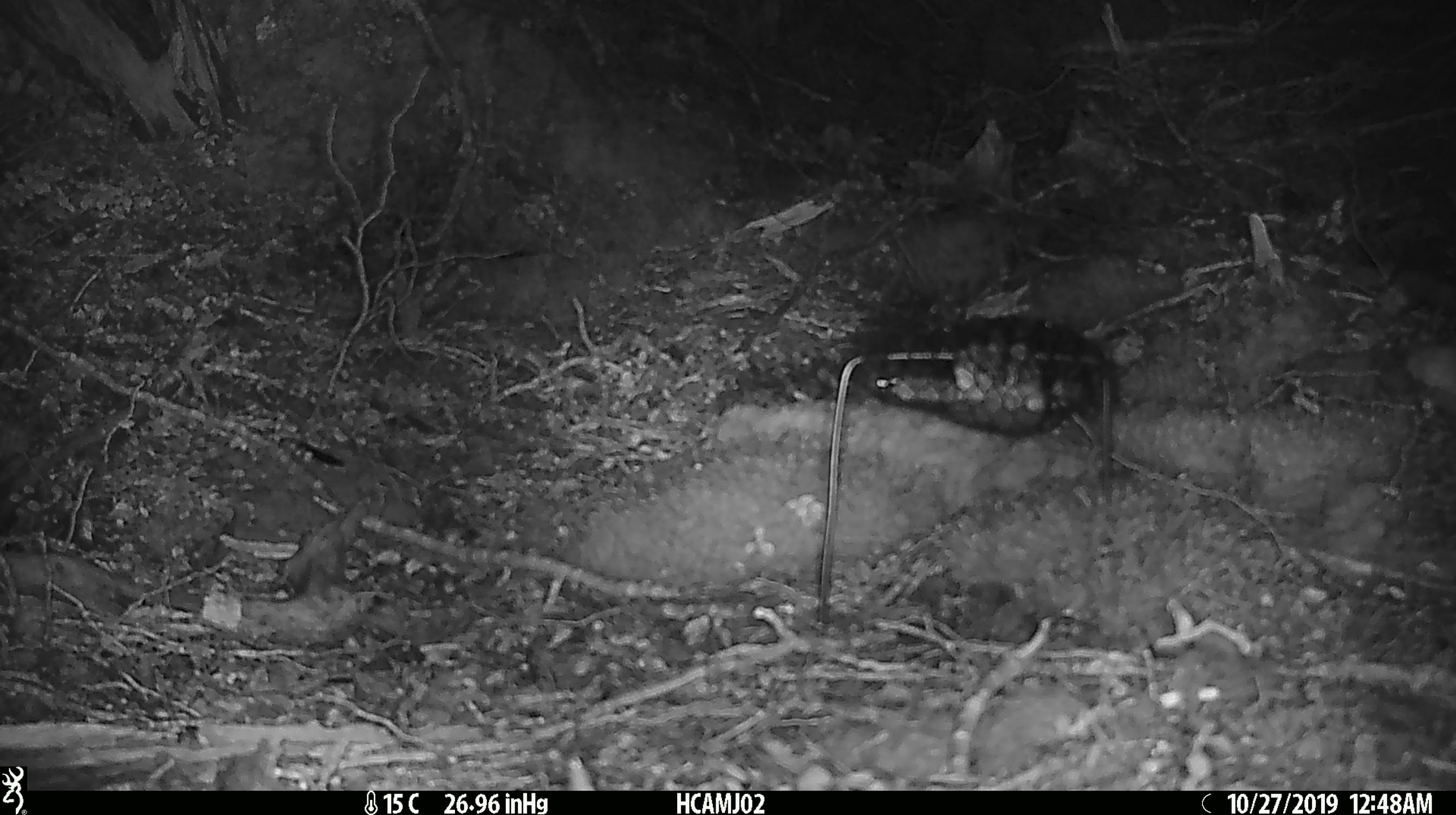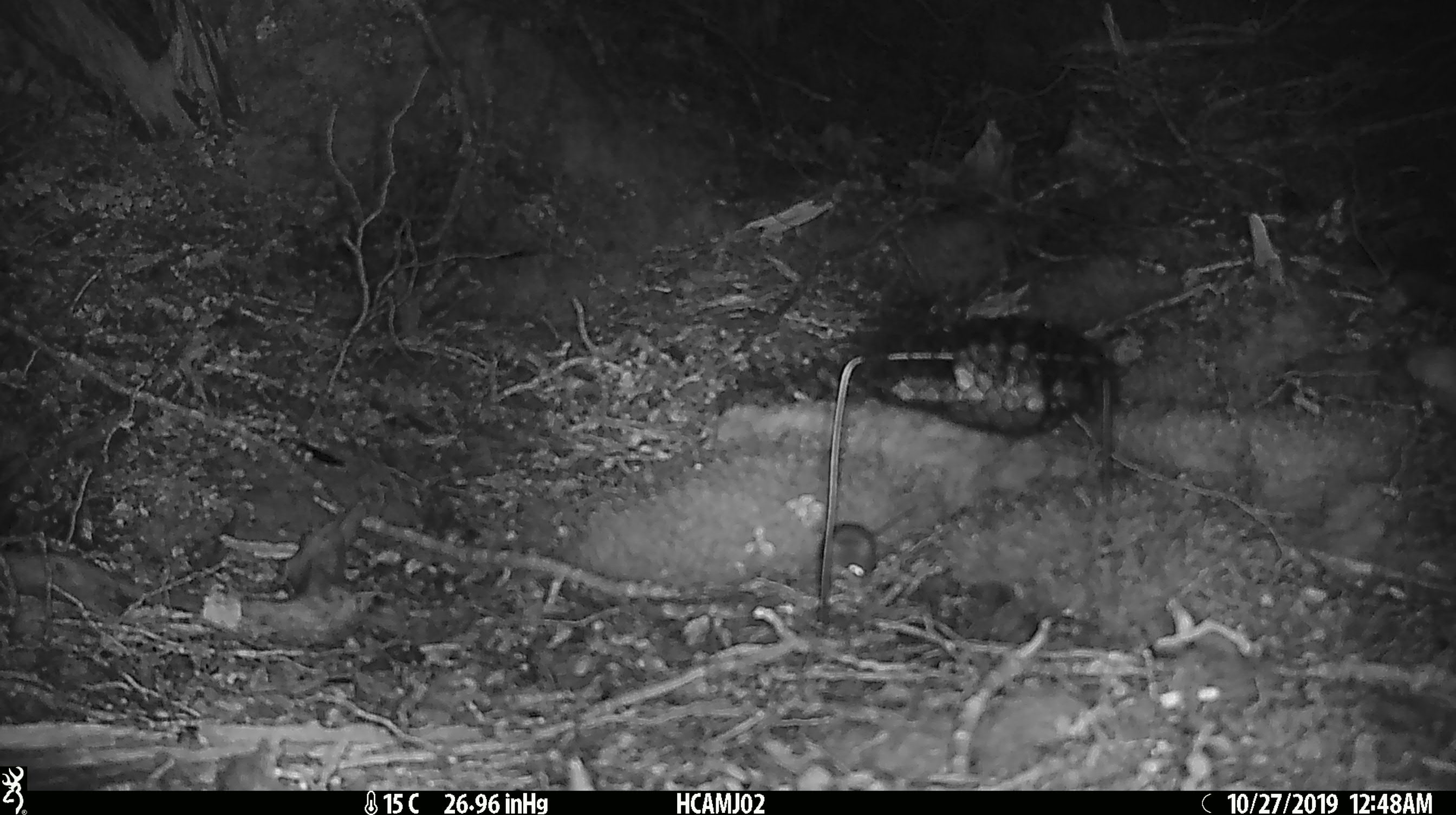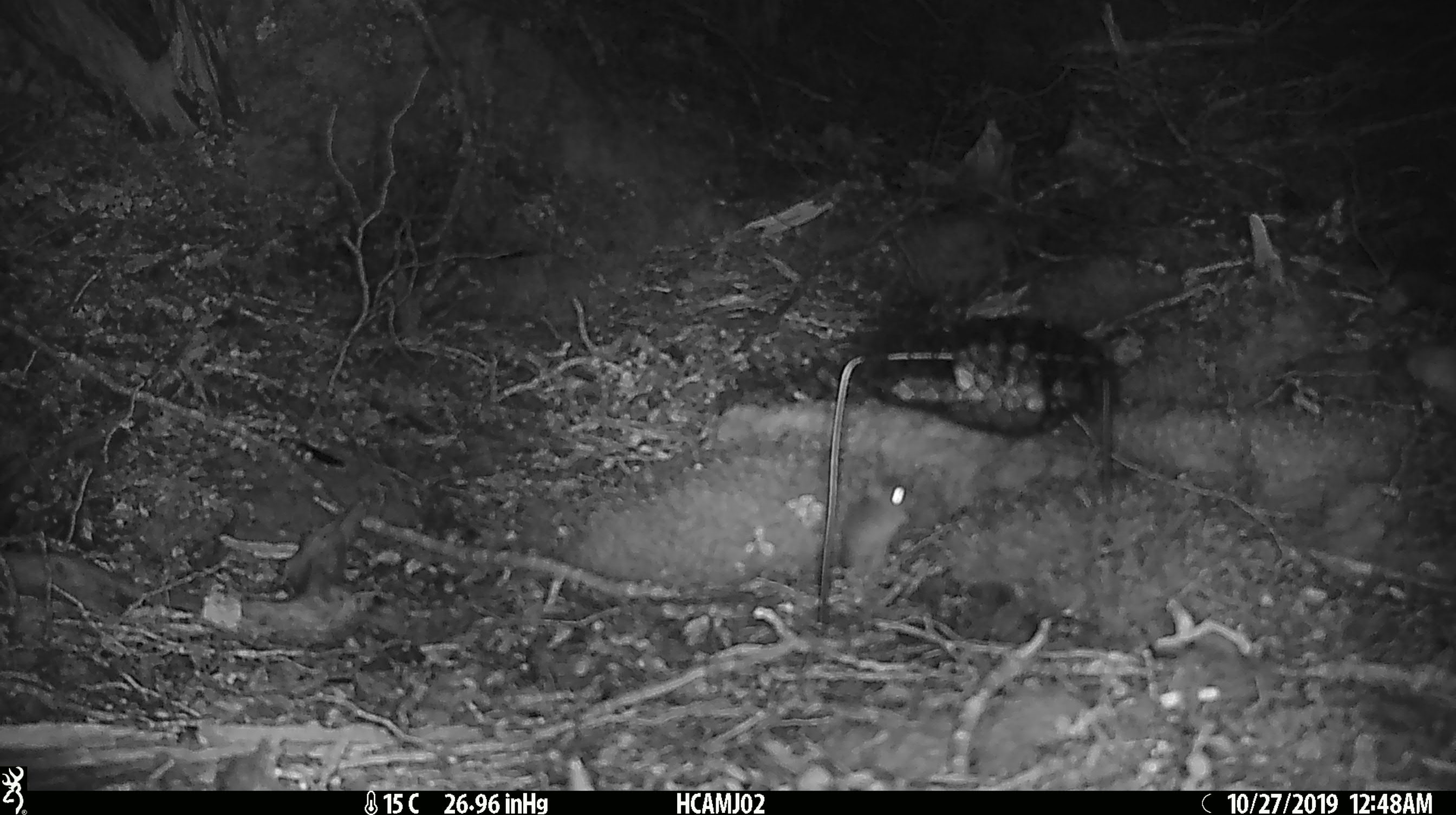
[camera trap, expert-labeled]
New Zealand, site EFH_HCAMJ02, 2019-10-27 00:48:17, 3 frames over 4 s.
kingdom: Animalia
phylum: Chordata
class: Mammalia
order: Rodentia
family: Muridae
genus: Mus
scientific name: Mus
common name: mouse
Mouse (Mus).